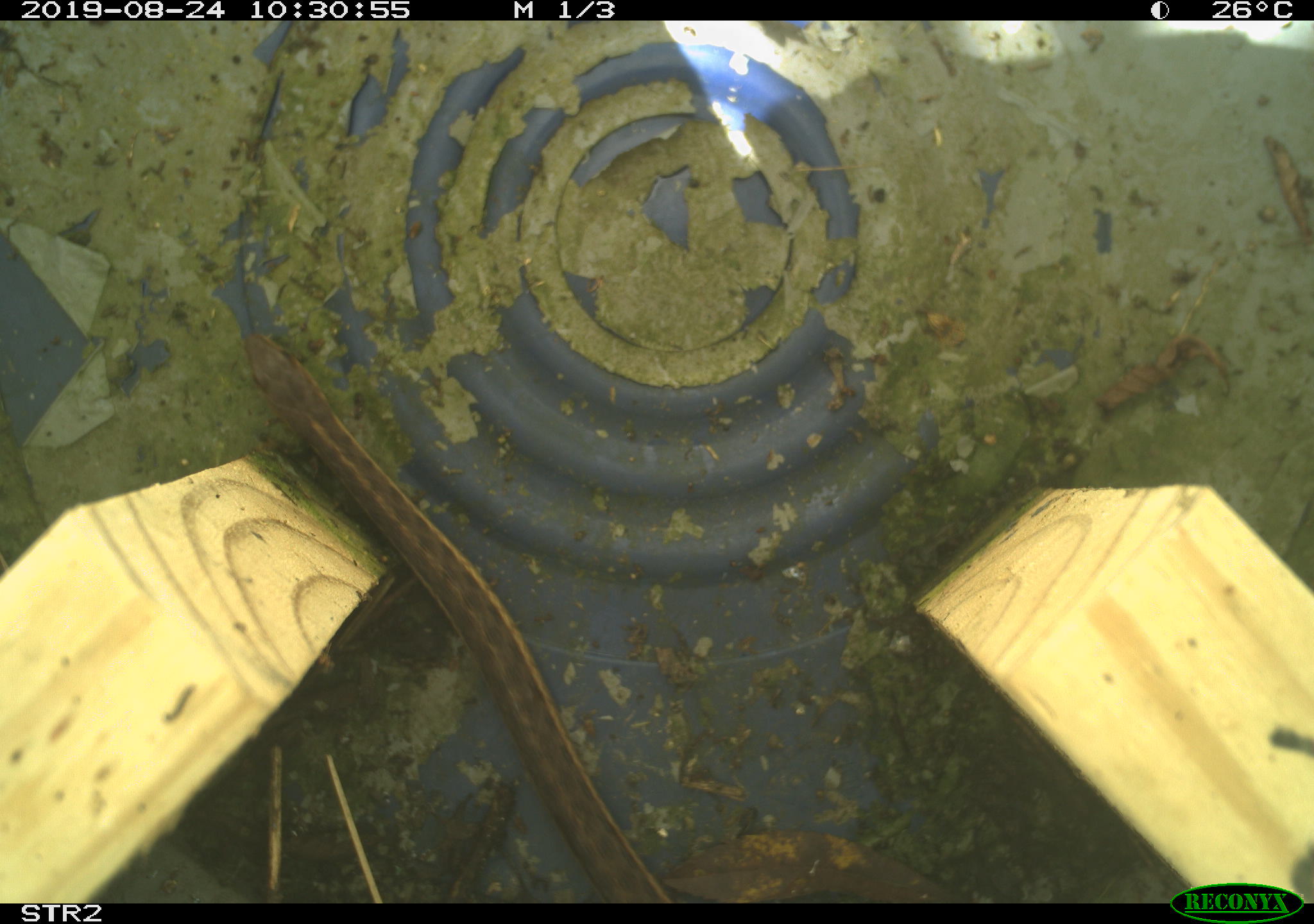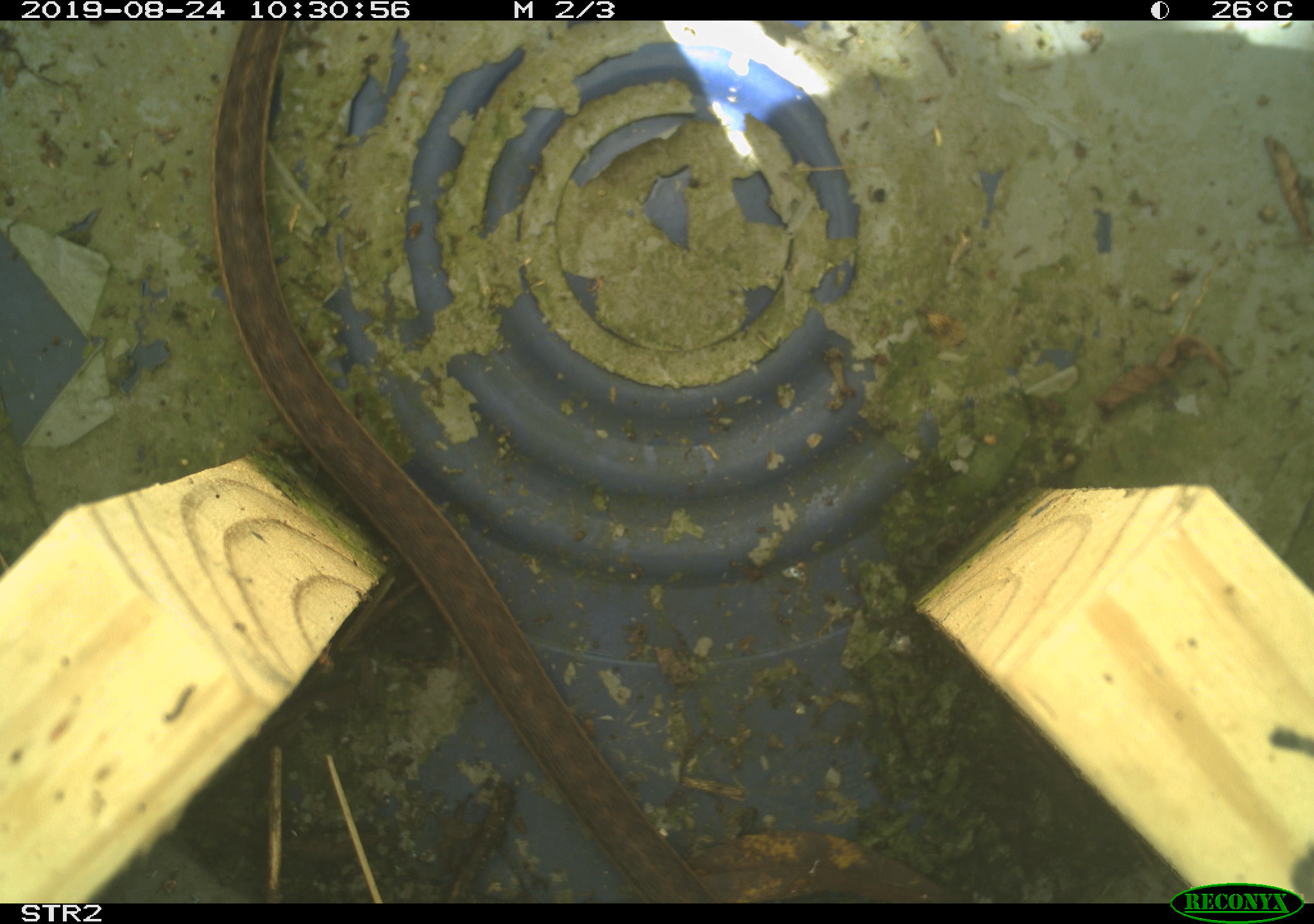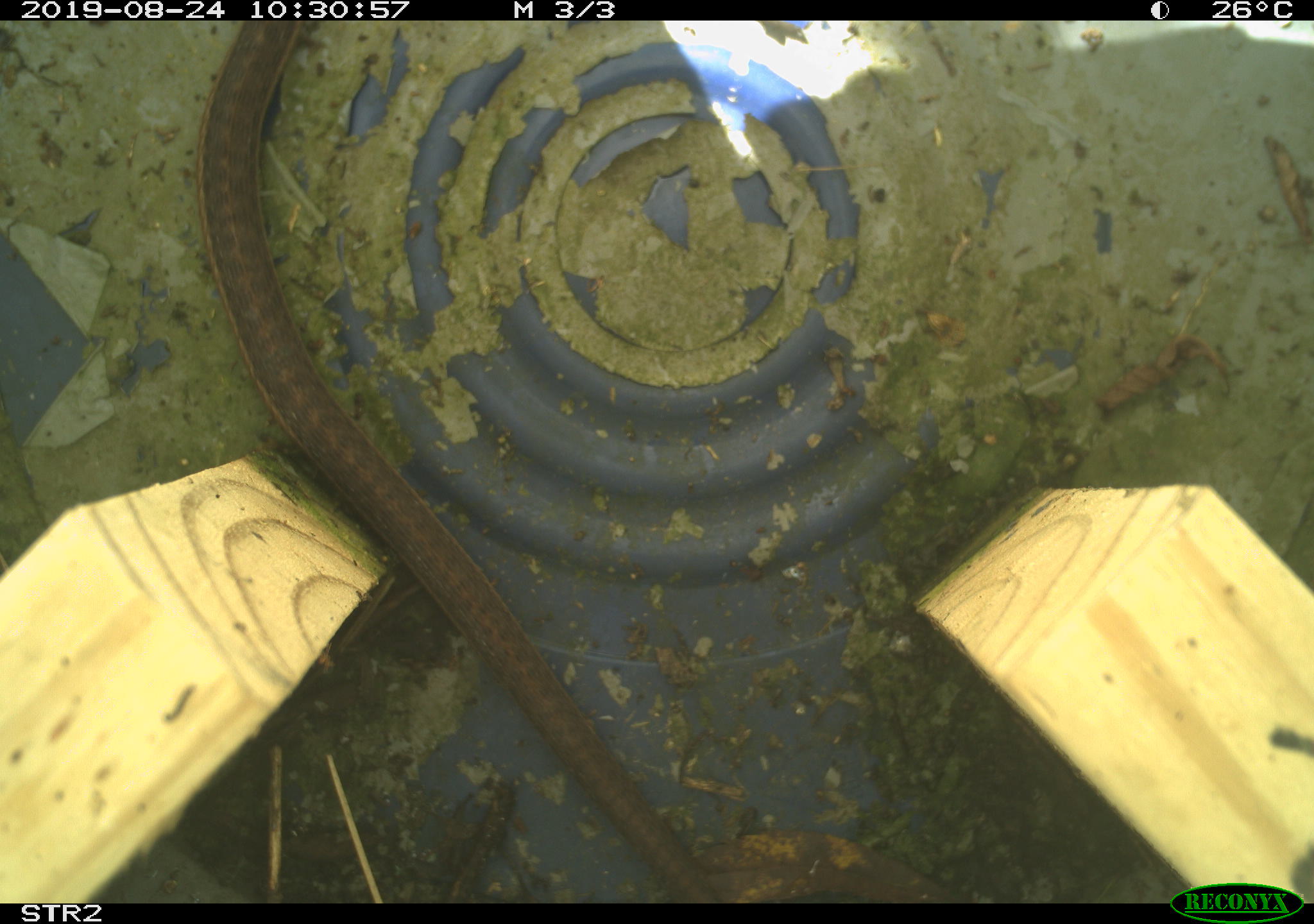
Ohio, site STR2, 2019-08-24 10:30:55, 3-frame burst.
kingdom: Animalia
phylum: Chordata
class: Reptilia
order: Squamata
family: Colubridae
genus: Thamnophis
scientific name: Thamnophis sirtalis sirtalis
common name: eastern gartersnake